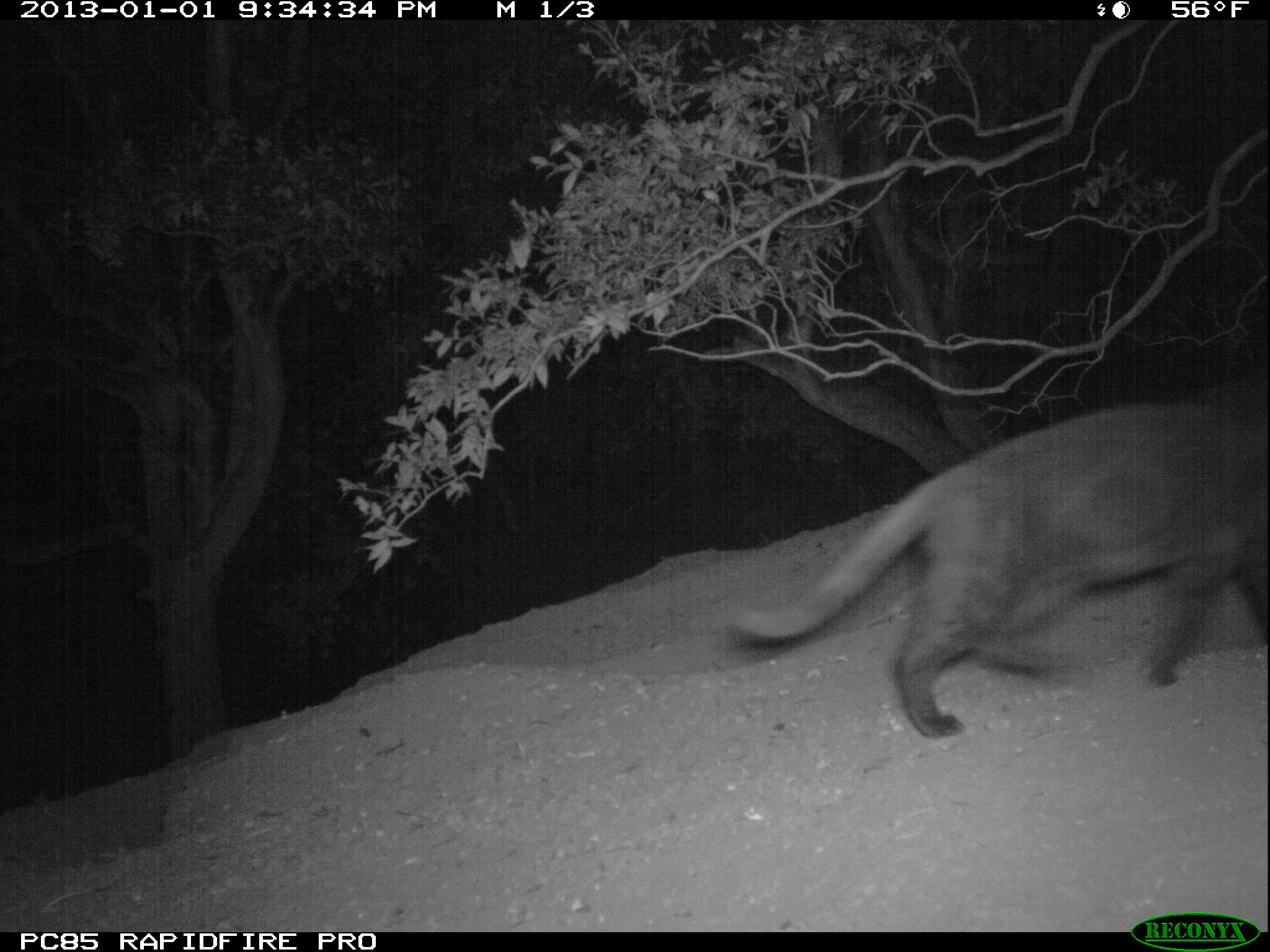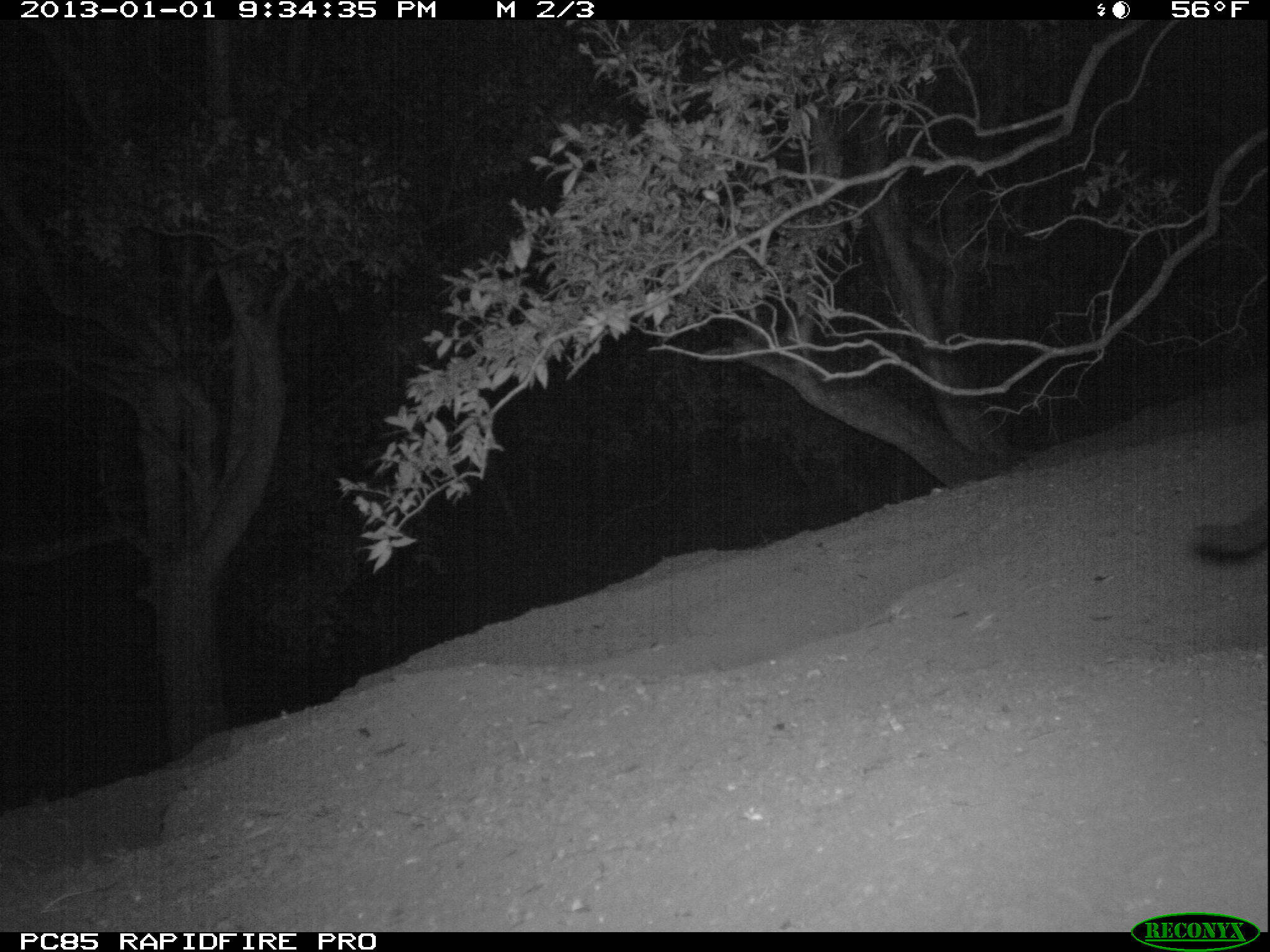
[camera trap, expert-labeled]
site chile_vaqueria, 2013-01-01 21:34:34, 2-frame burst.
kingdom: Animalia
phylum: Chordata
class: Mammalia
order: Carnivora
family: Felidae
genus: Felis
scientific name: Felis catus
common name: cat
Cat (Felis catus).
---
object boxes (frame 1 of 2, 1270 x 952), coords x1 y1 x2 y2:
cat: 715 364 1270 739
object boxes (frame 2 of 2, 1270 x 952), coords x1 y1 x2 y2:
cat: 1190 485 1266 564